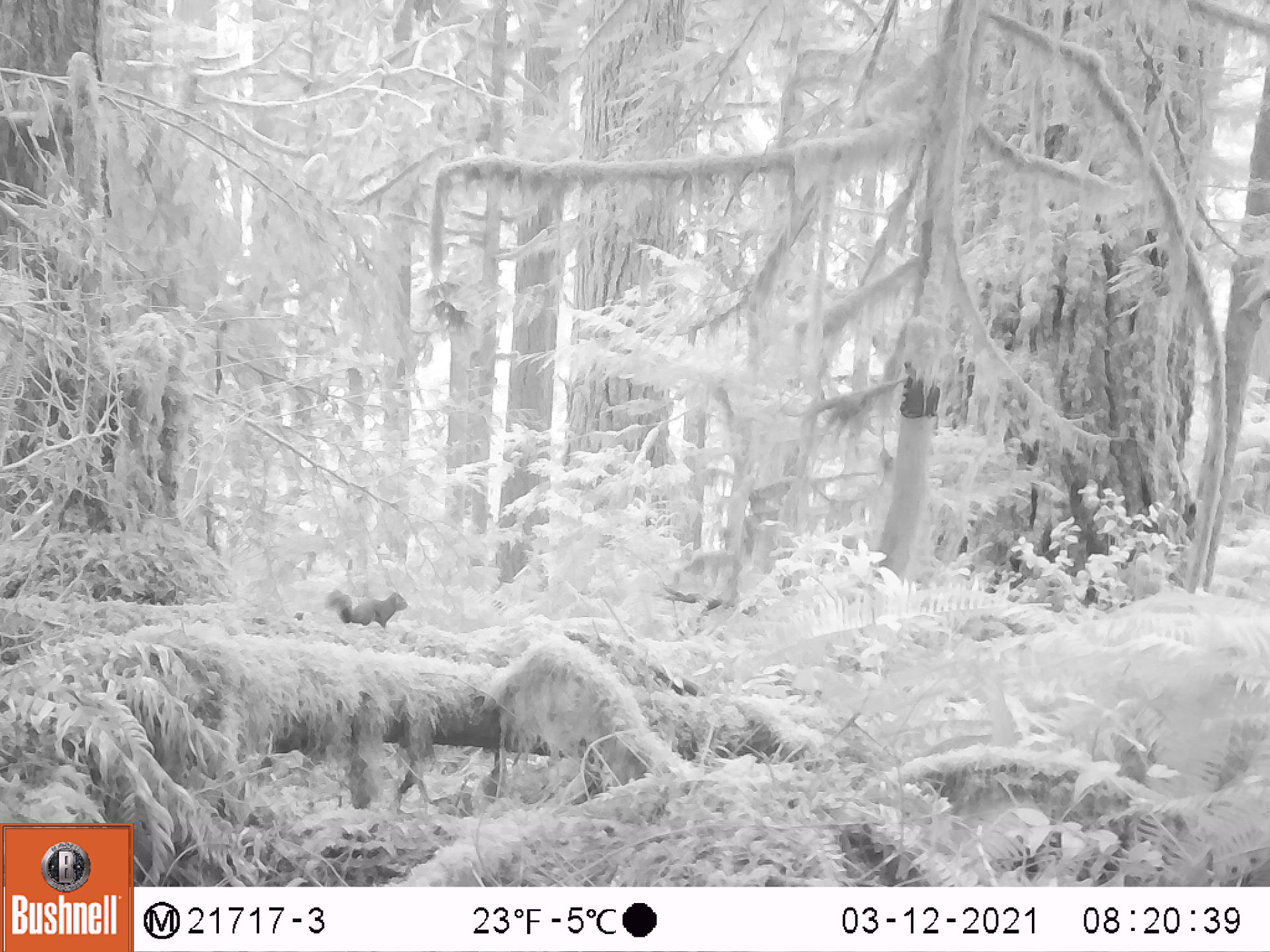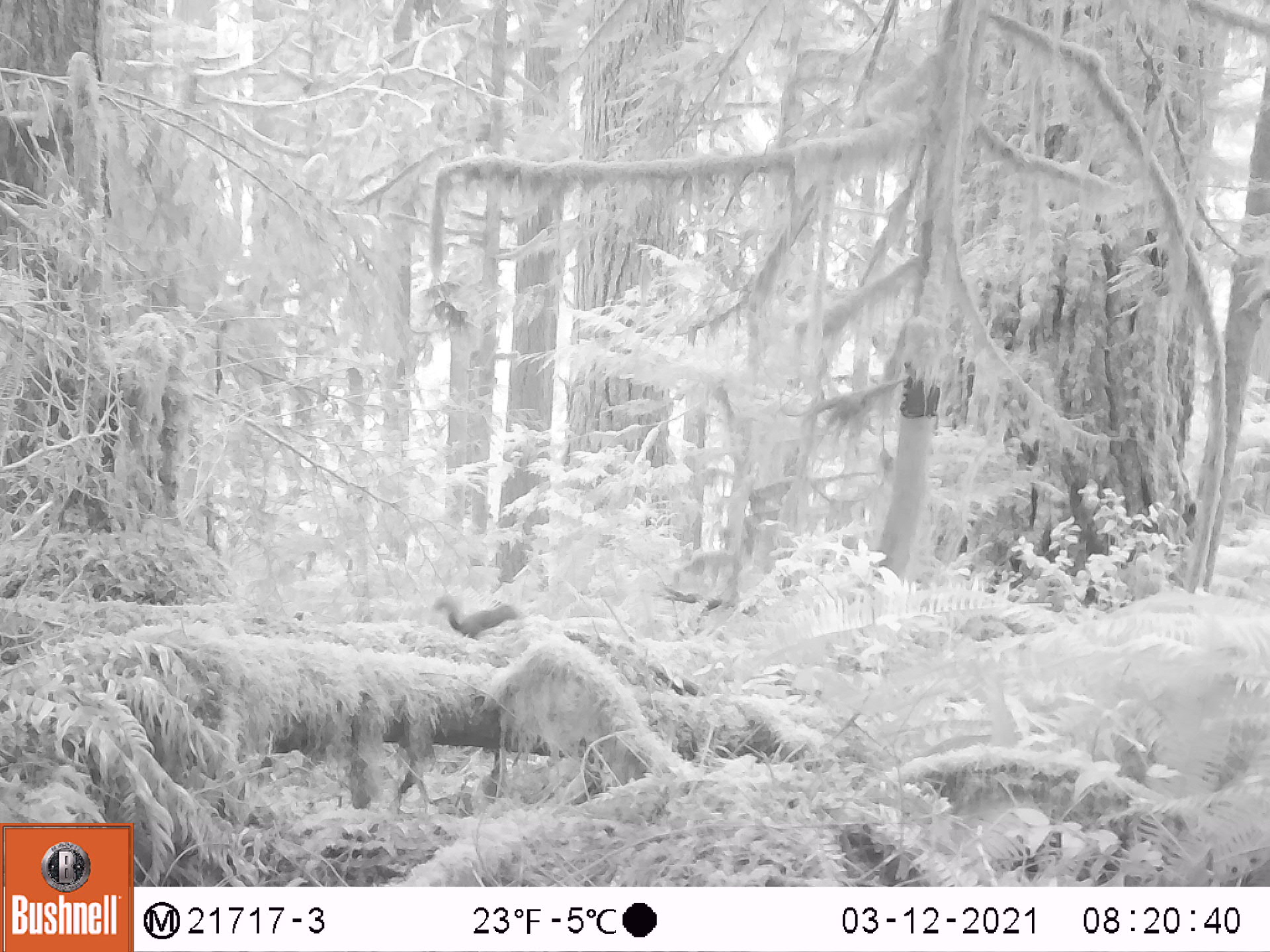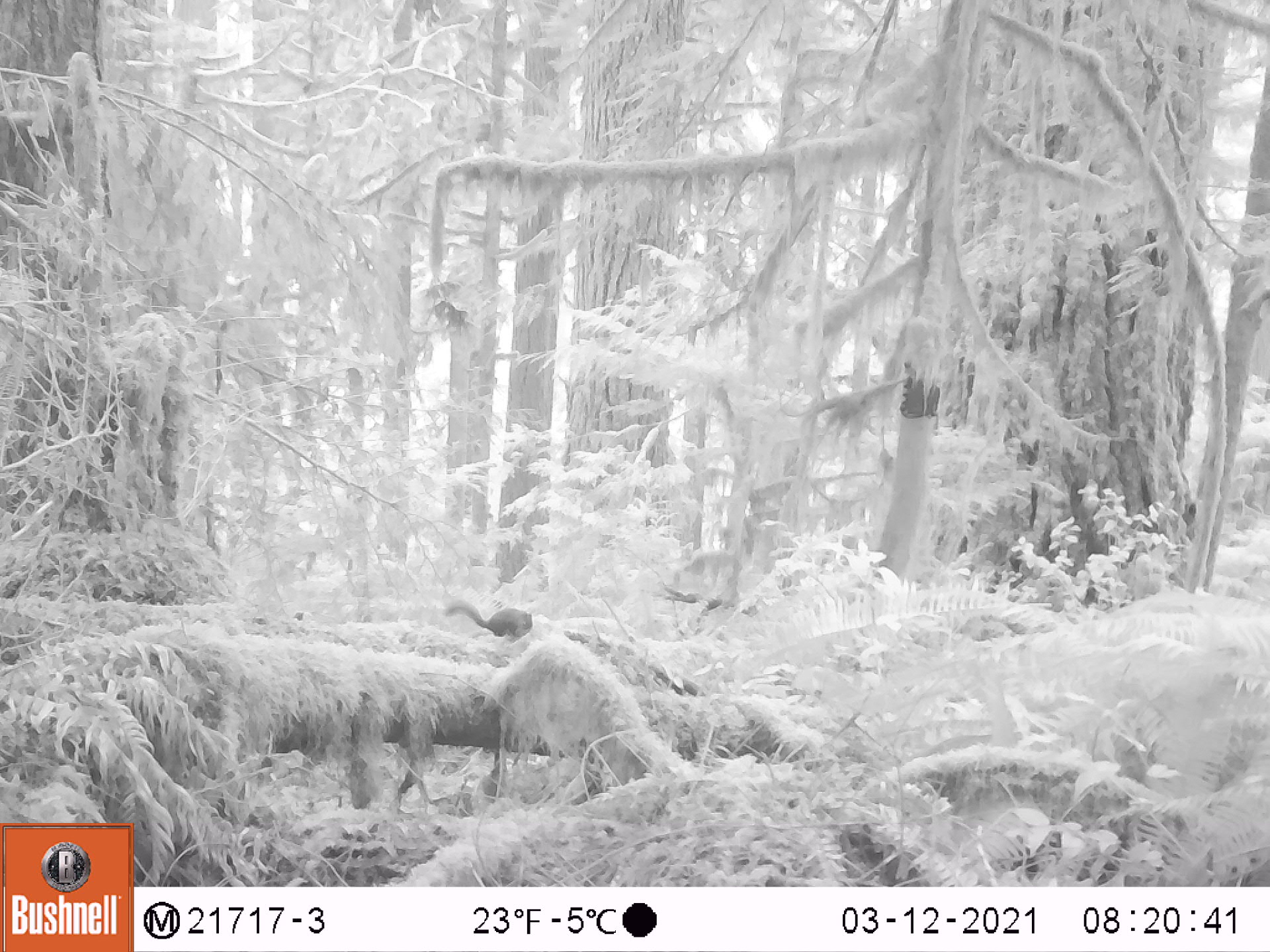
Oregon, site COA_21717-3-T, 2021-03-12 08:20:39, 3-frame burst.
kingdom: Animalia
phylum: Chordata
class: Mammalia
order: Rodentia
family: Sciuridae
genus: Tamiasciurus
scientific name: Tamiasciurus douglasii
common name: douglas squirrel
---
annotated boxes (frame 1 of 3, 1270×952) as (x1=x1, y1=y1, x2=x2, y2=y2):
douglas squirrel: (x1=326, y1=581, x2=414, y2=627)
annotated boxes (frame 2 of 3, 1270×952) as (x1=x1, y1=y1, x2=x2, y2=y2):
douglas squirrel: (x1=428, y1=595, x2=522, y2=636)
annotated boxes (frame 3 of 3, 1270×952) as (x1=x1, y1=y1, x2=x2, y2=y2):
douglas squirrel: (x1=445, y1=598, x2=537, y2=639)